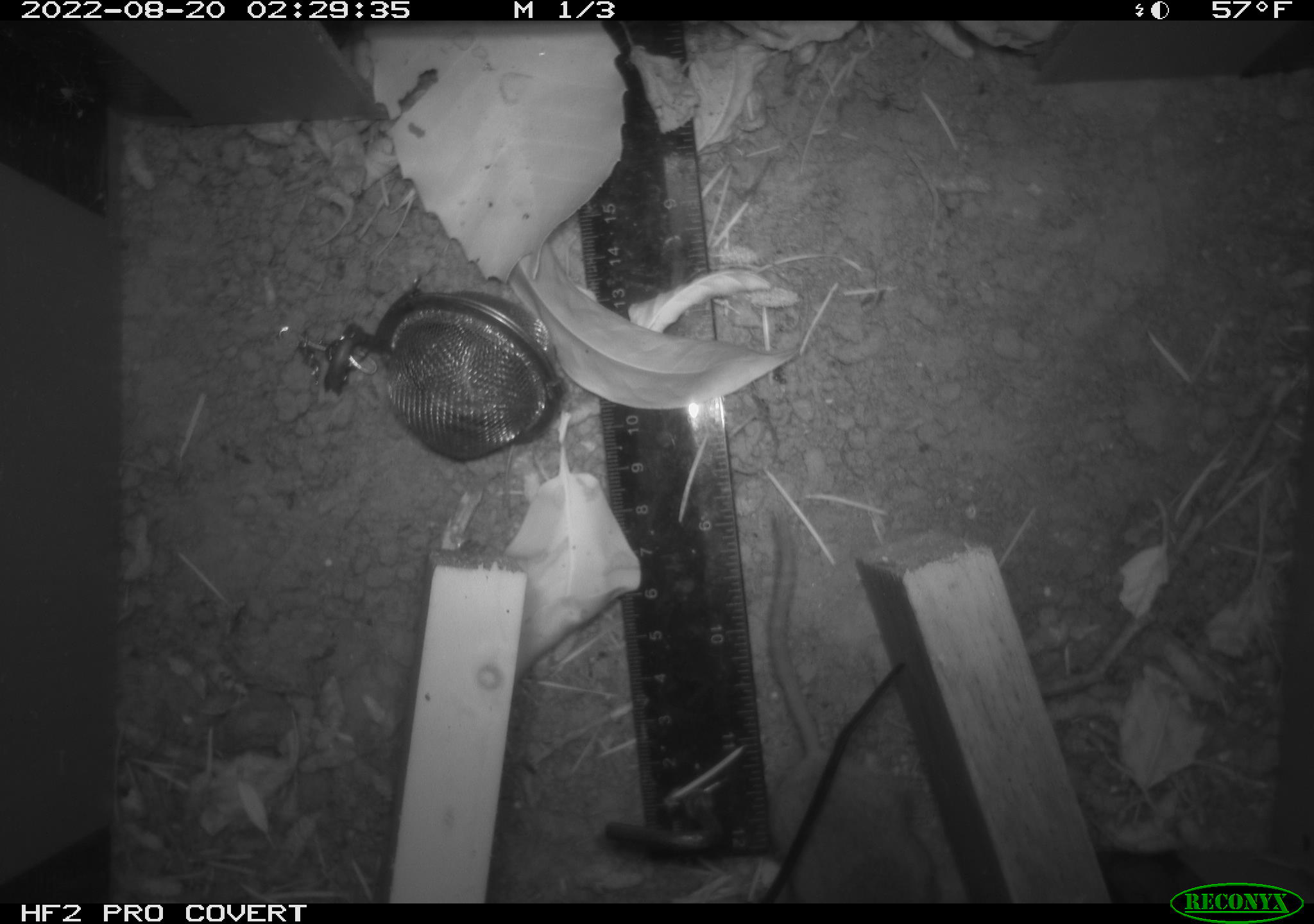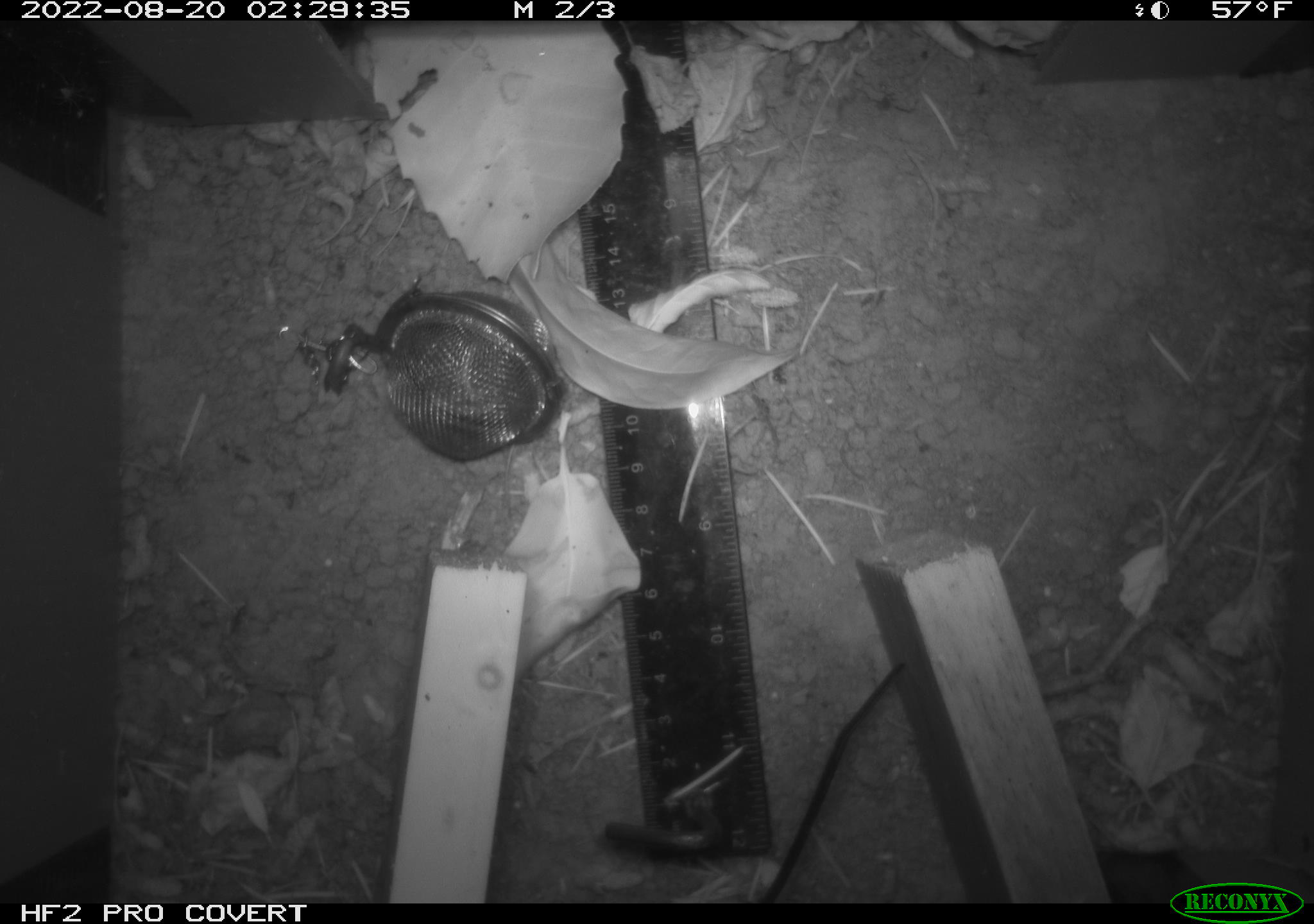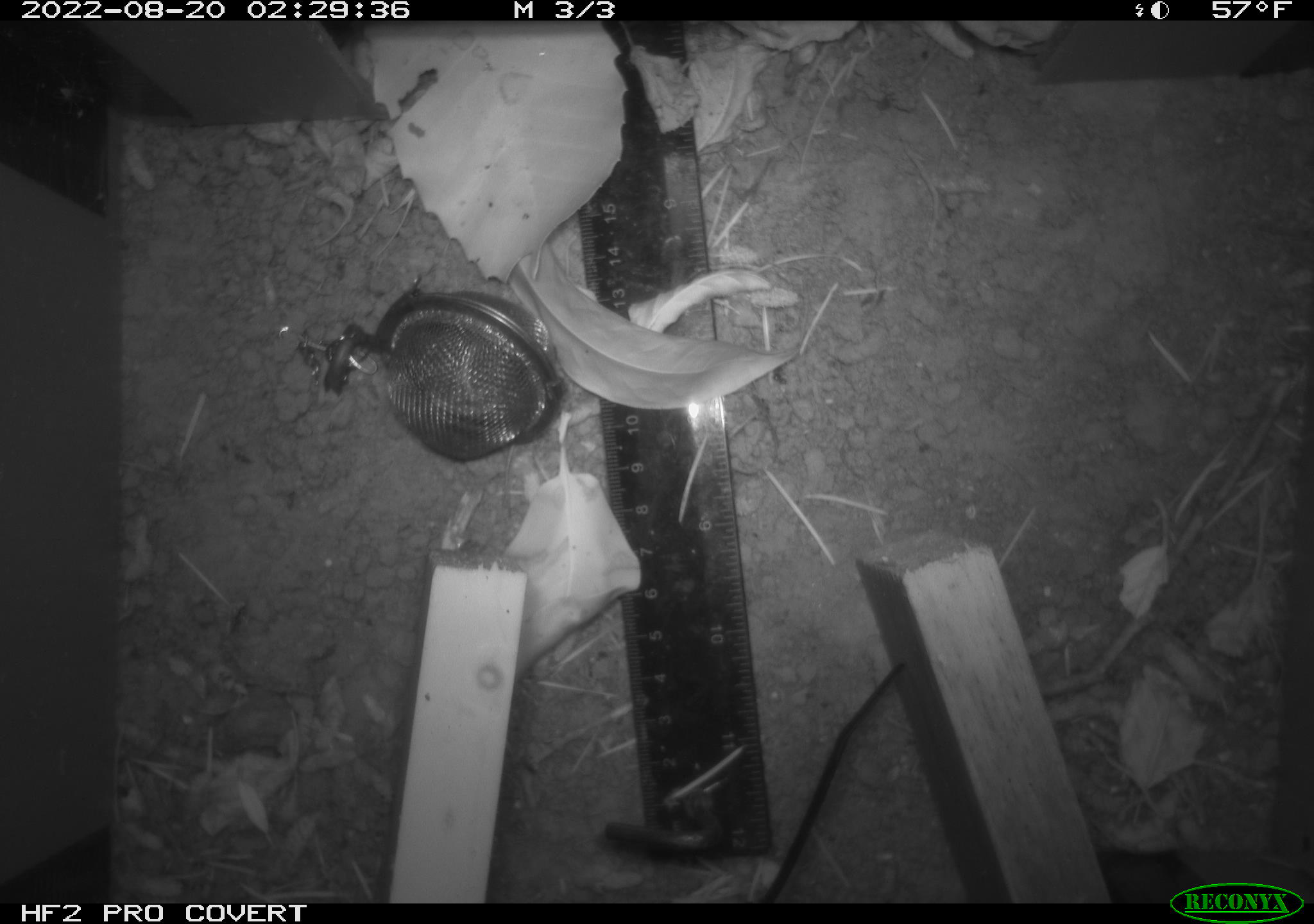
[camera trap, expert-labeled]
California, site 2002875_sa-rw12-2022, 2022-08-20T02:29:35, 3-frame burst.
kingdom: Animalia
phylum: Chordata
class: Mammalia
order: Rodentia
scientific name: Rodentia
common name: rodent